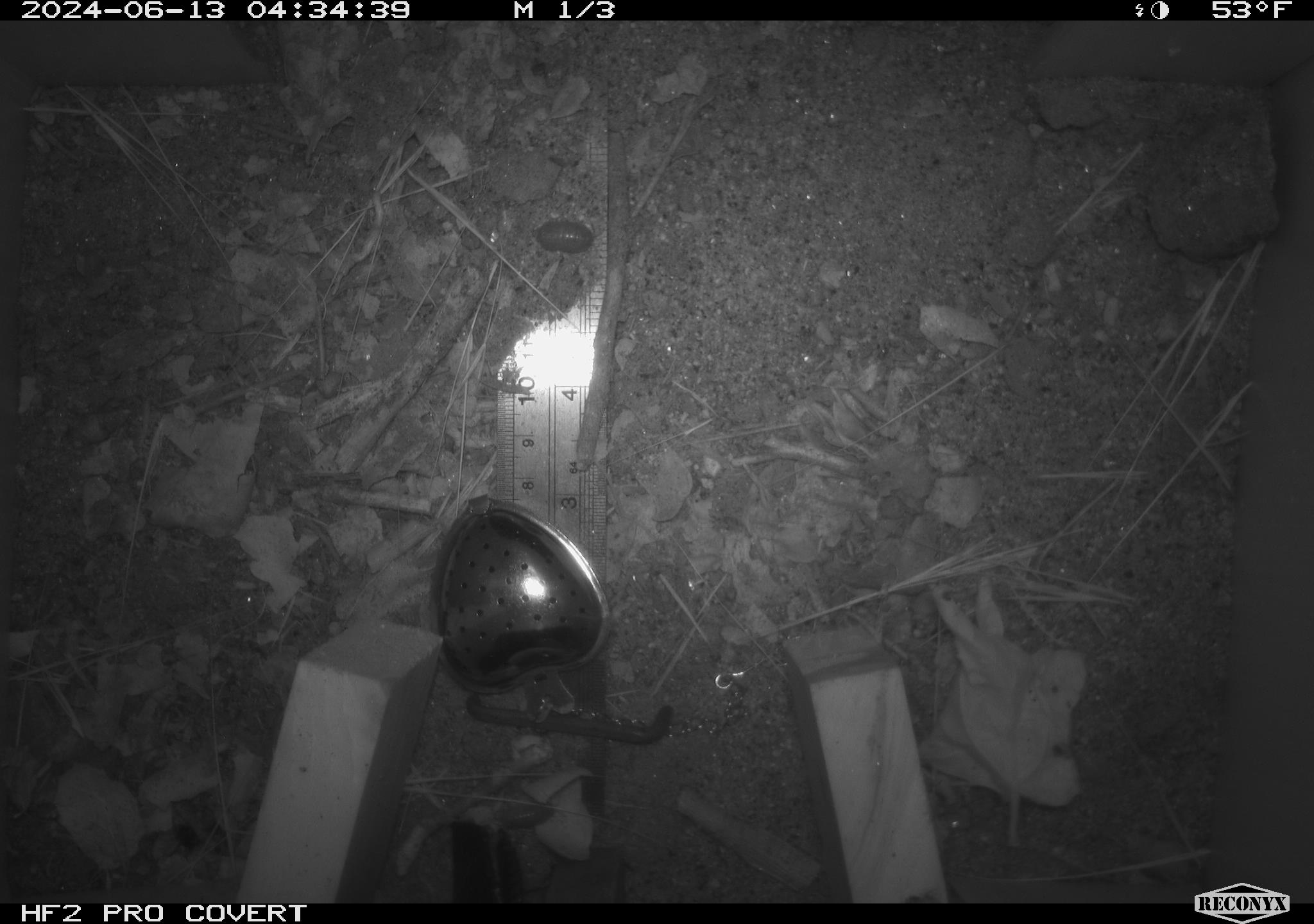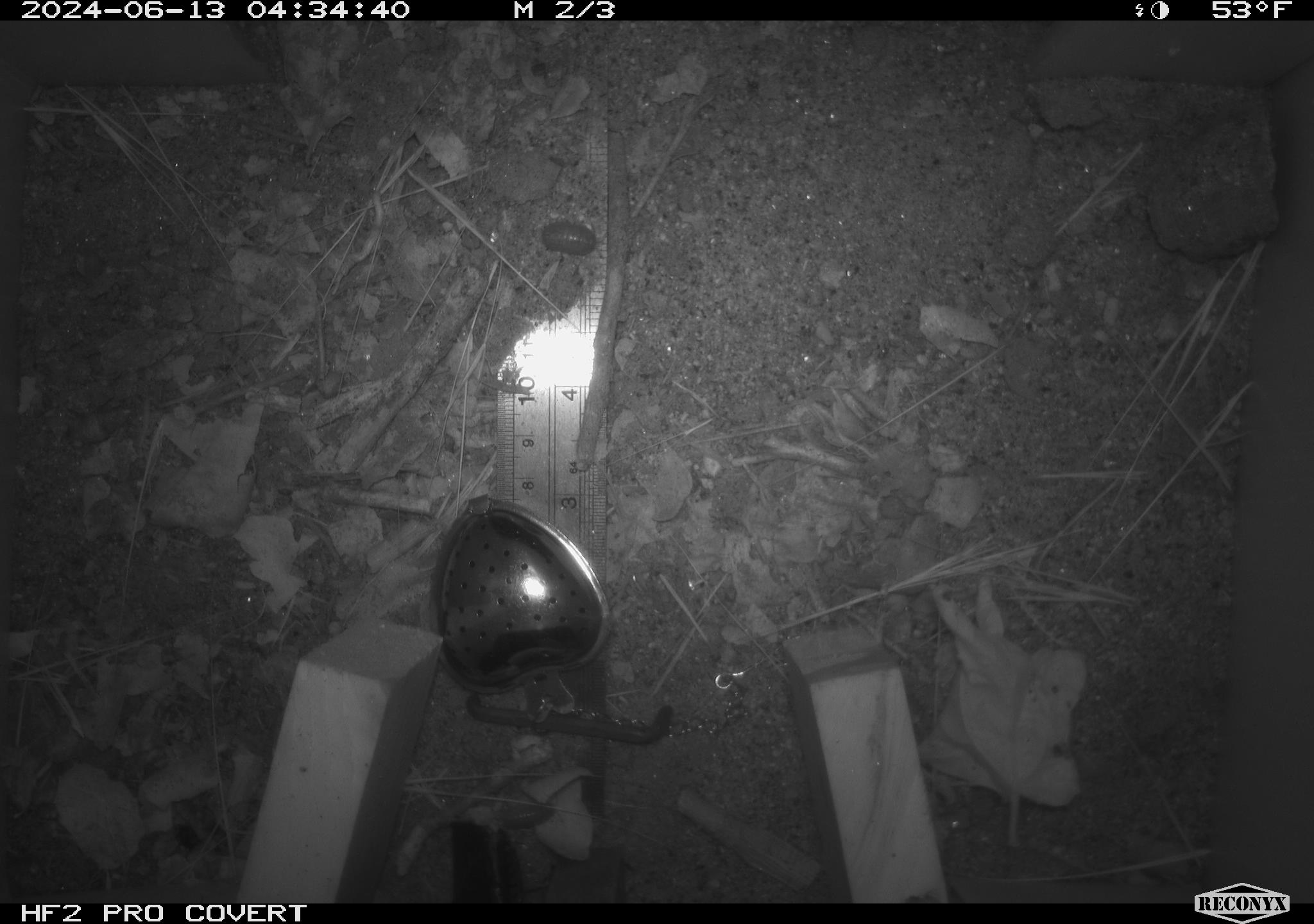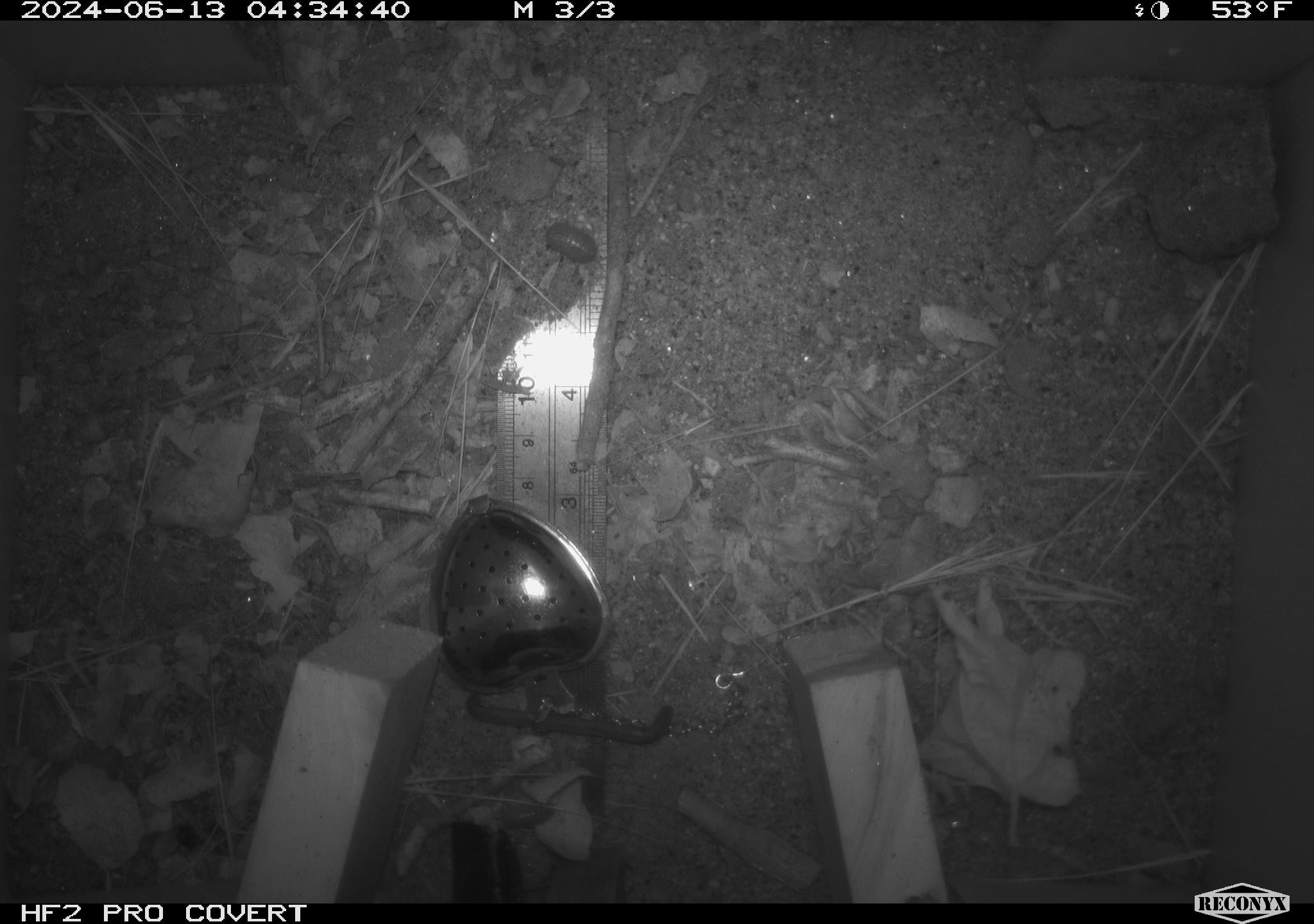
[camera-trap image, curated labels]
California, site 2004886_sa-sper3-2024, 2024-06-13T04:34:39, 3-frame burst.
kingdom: Animalia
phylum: Arthropoda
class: Malacostraca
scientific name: Malacostraca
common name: amphipods, crabs, isopods, krill, lobsters and shrimps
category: malacostracan